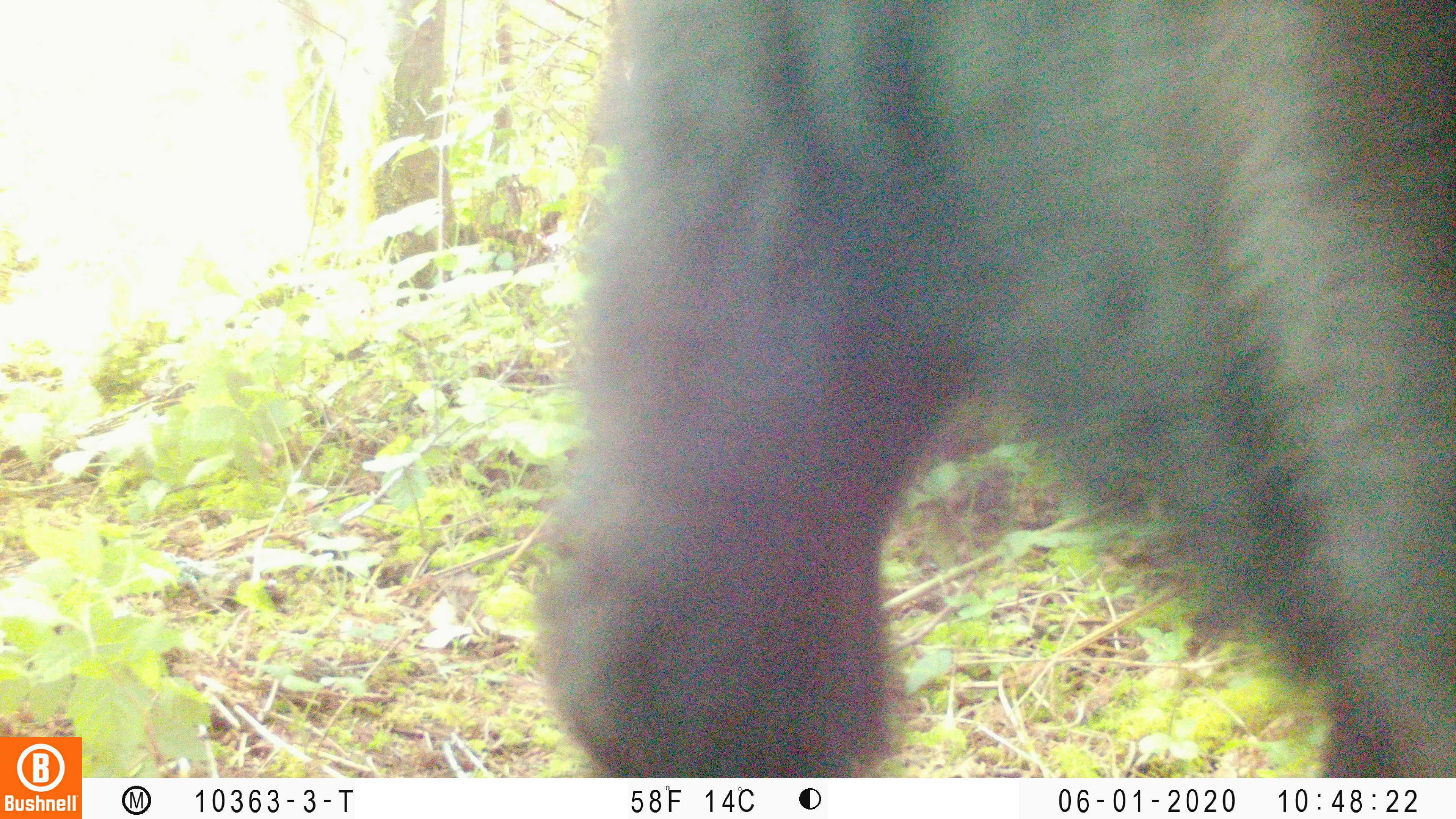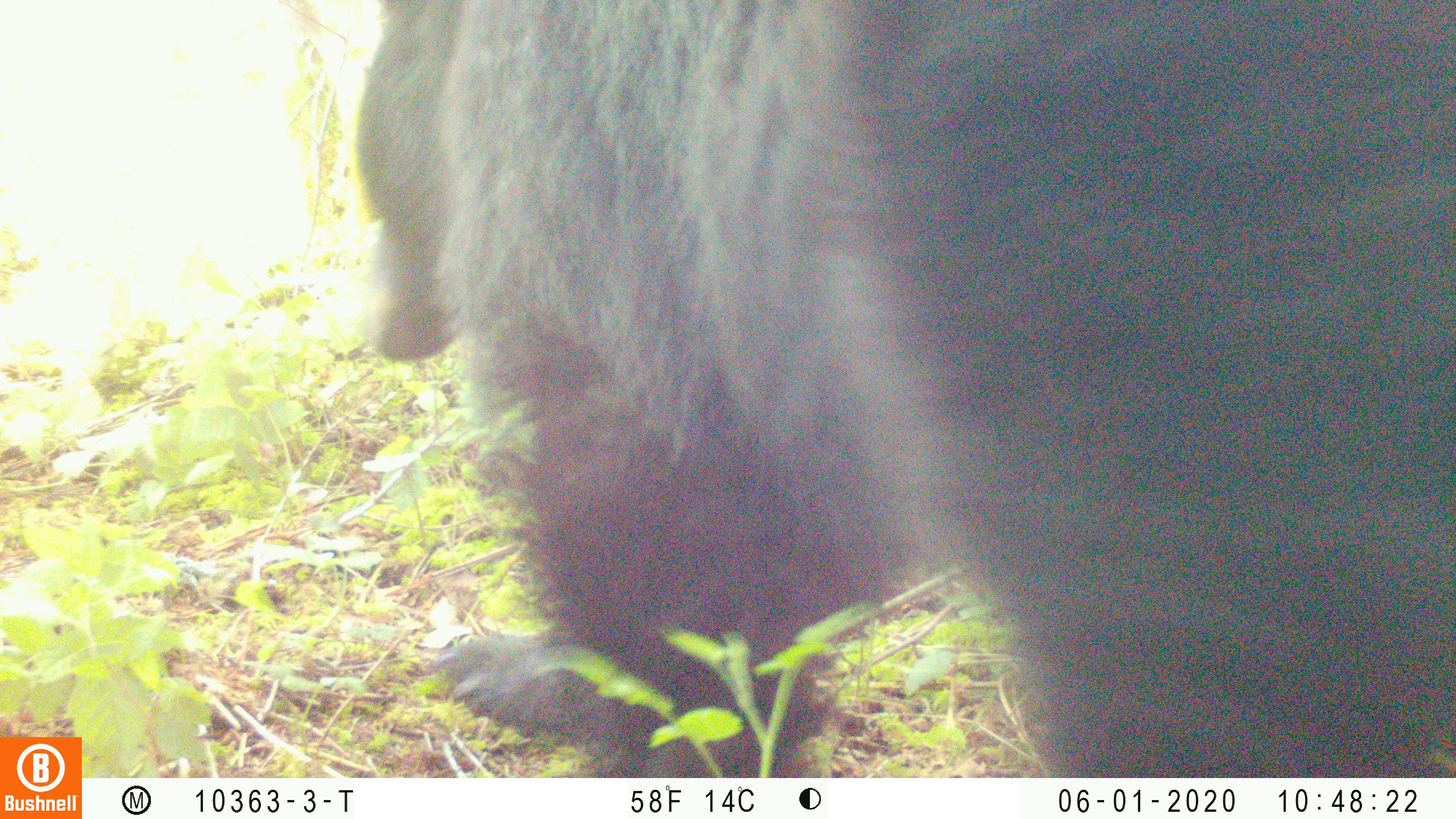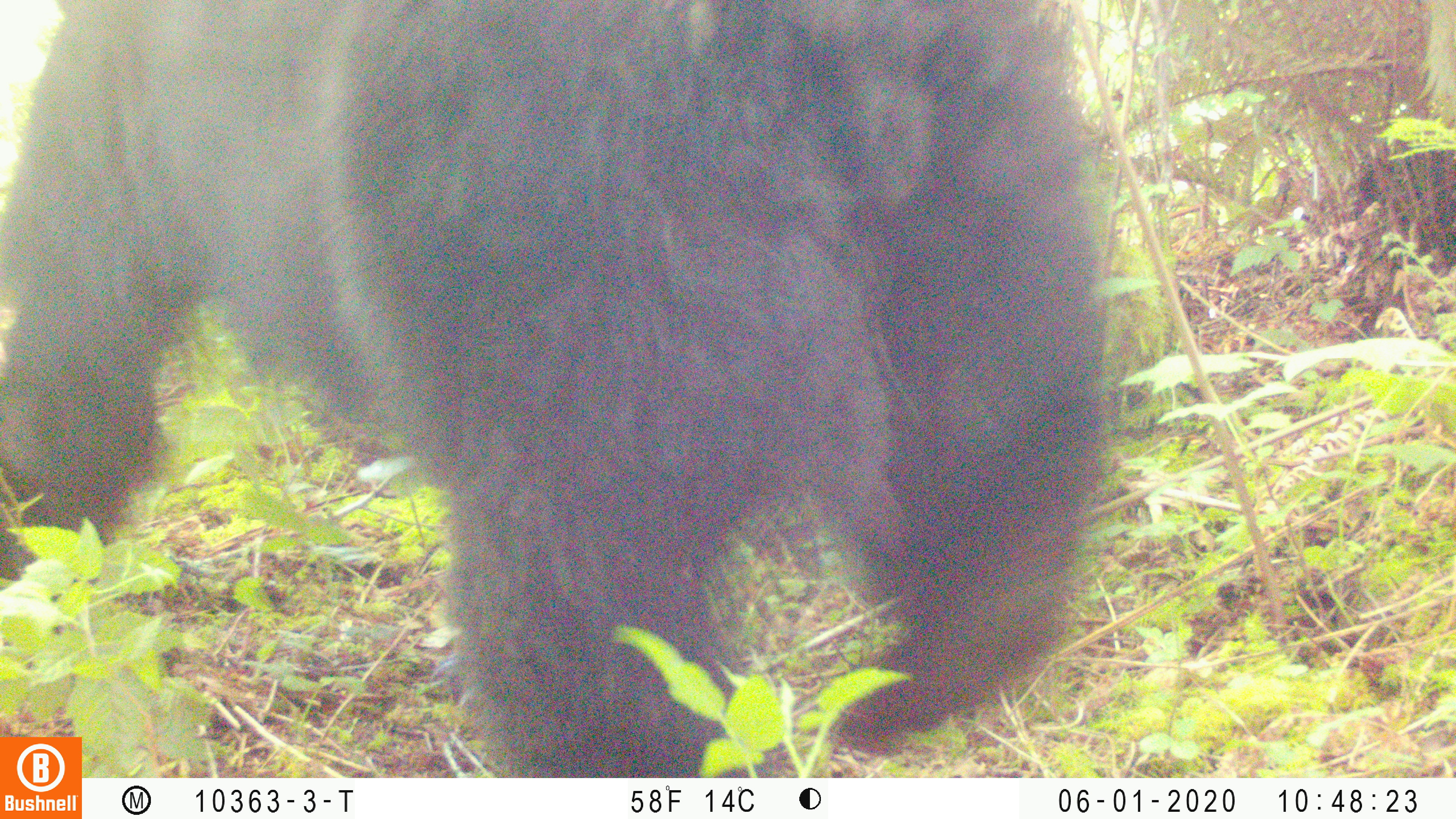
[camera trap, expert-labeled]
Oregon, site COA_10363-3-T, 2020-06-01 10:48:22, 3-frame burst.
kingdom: Animalia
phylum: Chordata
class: Mammalia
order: Carnivora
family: Ursidae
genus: Ursus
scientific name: Ursus americanus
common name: american black bear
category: black bear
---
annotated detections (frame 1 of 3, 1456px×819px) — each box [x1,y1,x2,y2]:
black bear: [531,4,1452,775]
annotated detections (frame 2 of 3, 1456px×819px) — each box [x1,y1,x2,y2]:
black bear: [346,2,1452,772]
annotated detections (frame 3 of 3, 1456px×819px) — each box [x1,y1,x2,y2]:
black bear: [9,1,1113,731]